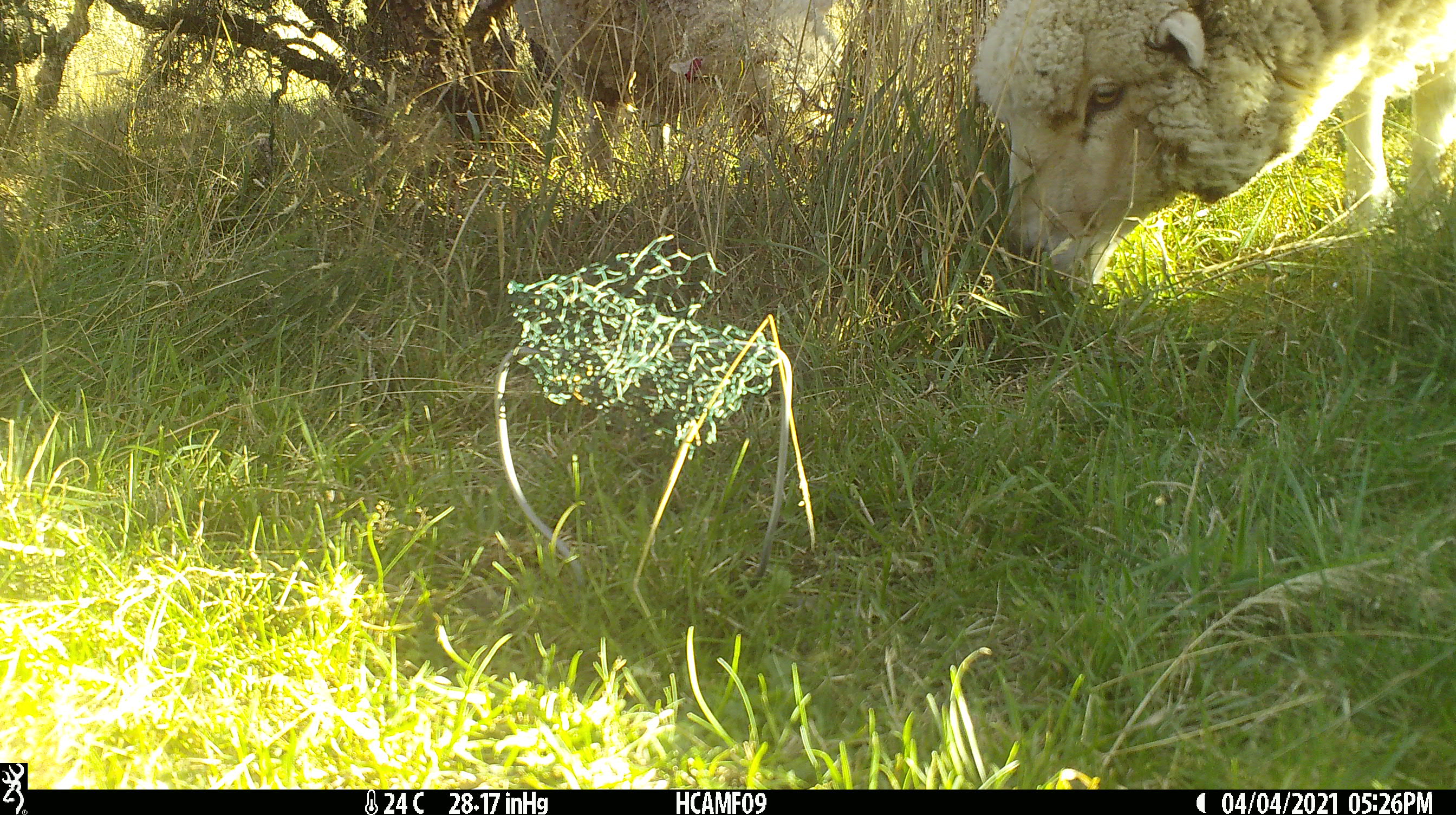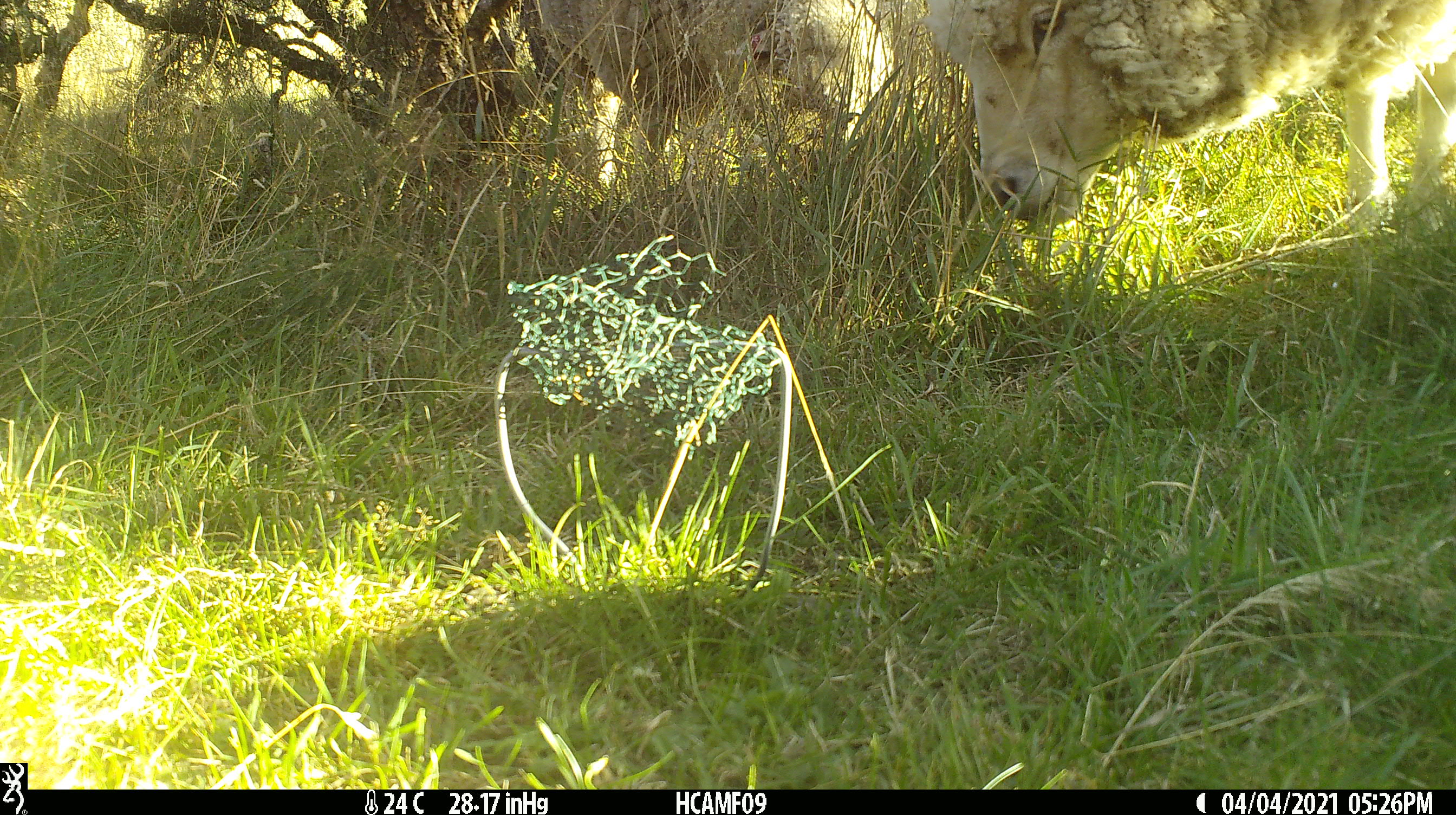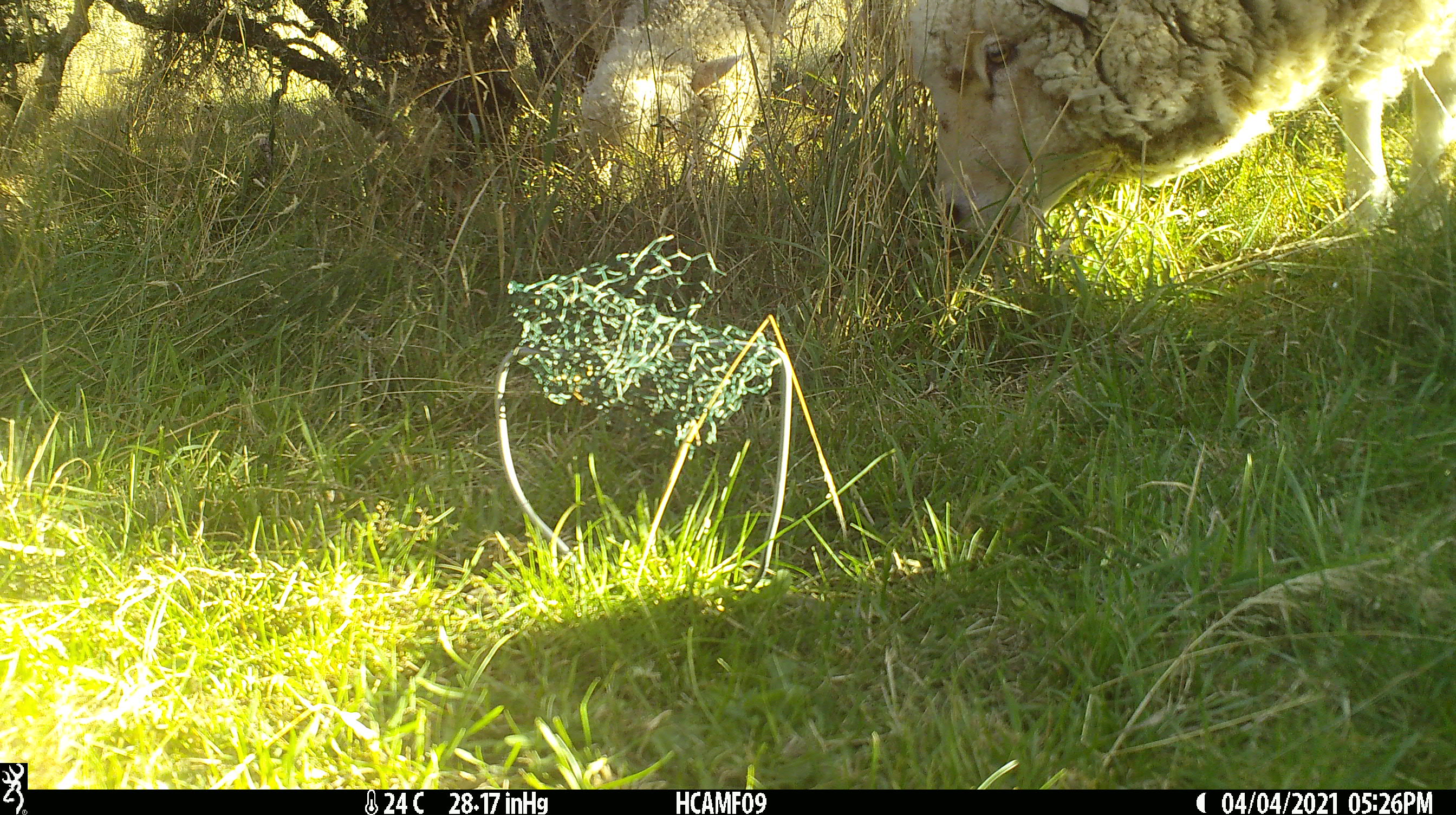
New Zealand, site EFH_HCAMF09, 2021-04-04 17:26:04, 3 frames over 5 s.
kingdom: Animalia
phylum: Chordata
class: Mammalia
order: Artiodactyla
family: Bovidae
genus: Ovis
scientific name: Ovis aries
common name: domestic sheep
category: sheep